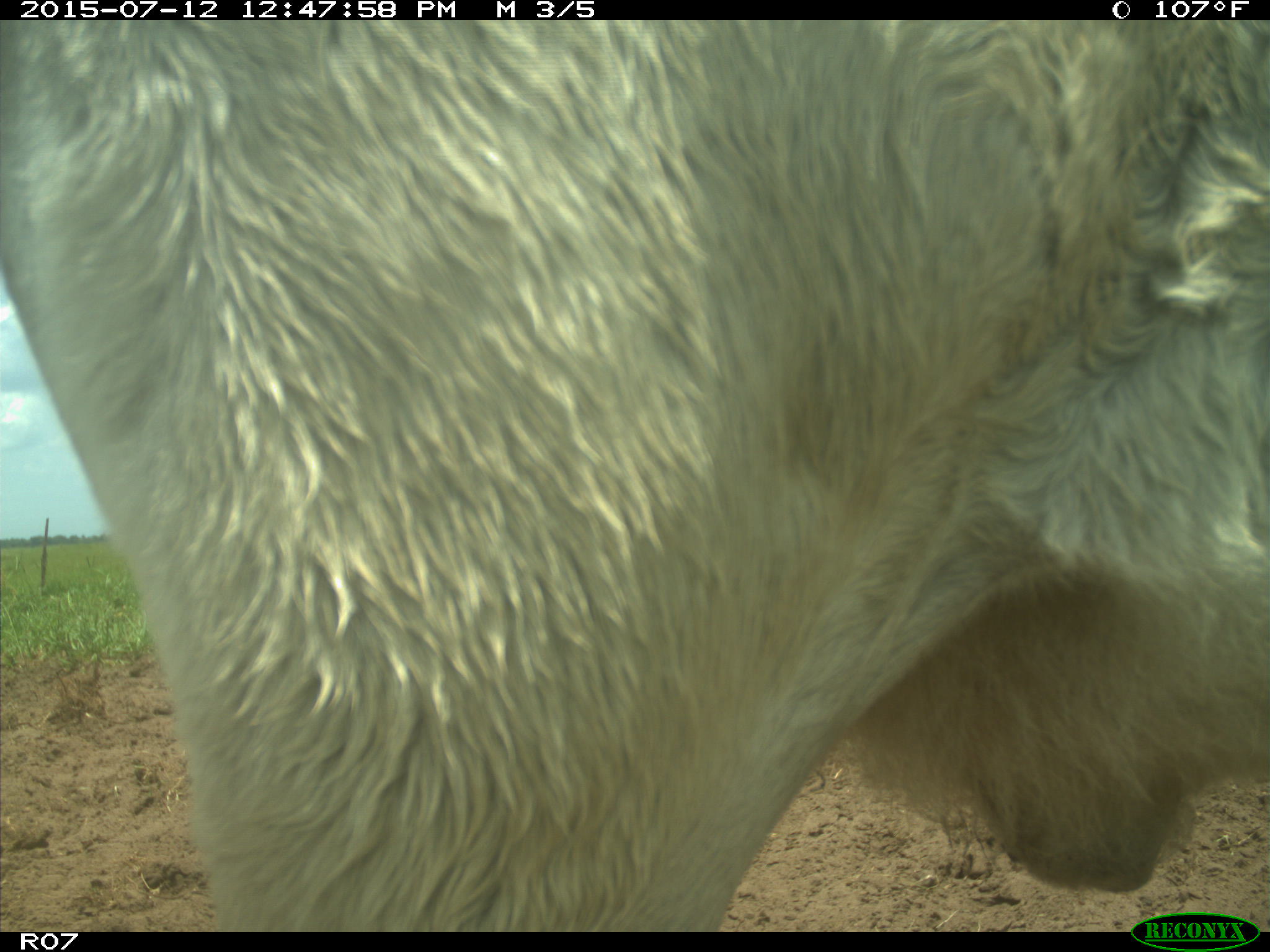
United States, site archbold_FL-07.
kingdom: Animalia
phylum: Chordata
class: Mammalia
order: Artiodactyla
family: Bovidae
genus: Bos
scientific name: Bos taurus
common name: domestic cow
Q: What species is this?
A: Bos taurus (domestic cow).